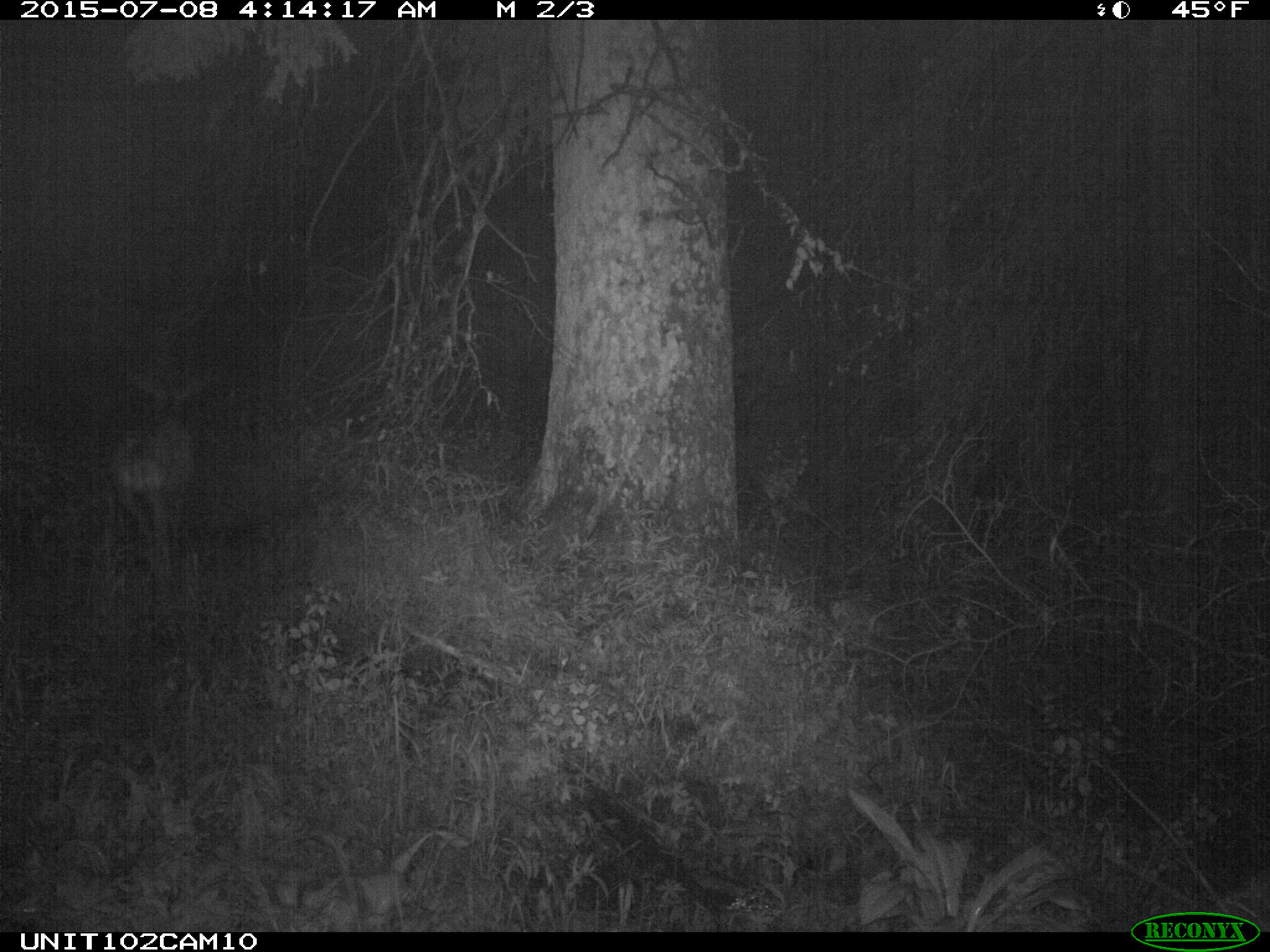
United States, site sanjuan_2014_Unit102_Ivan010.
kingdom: Animalia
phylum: Chordata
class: Mammalia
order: Artiodactyla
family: Cervidae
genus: Odocoileus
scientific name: Odocoileus hemionus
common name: mule deer